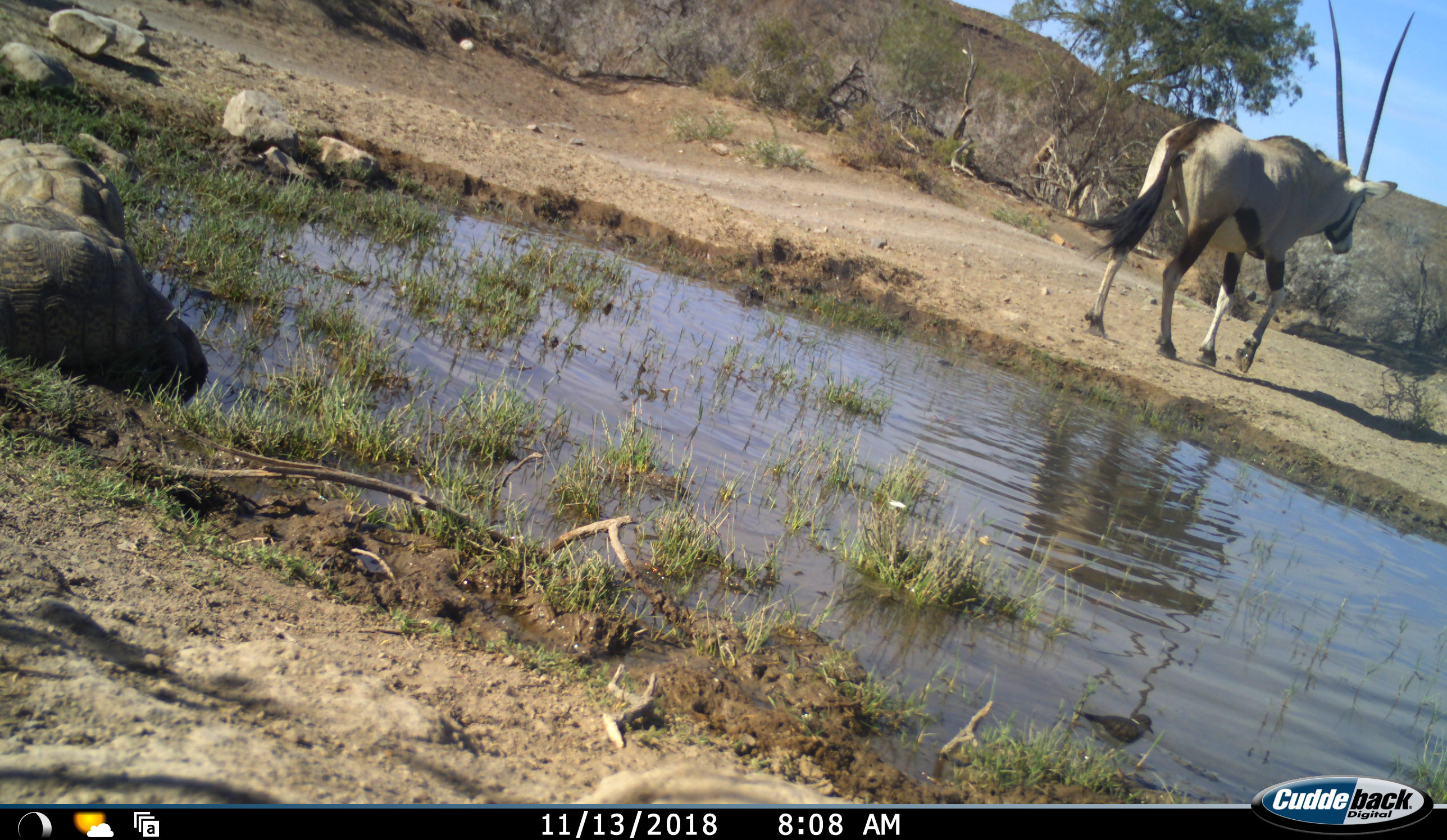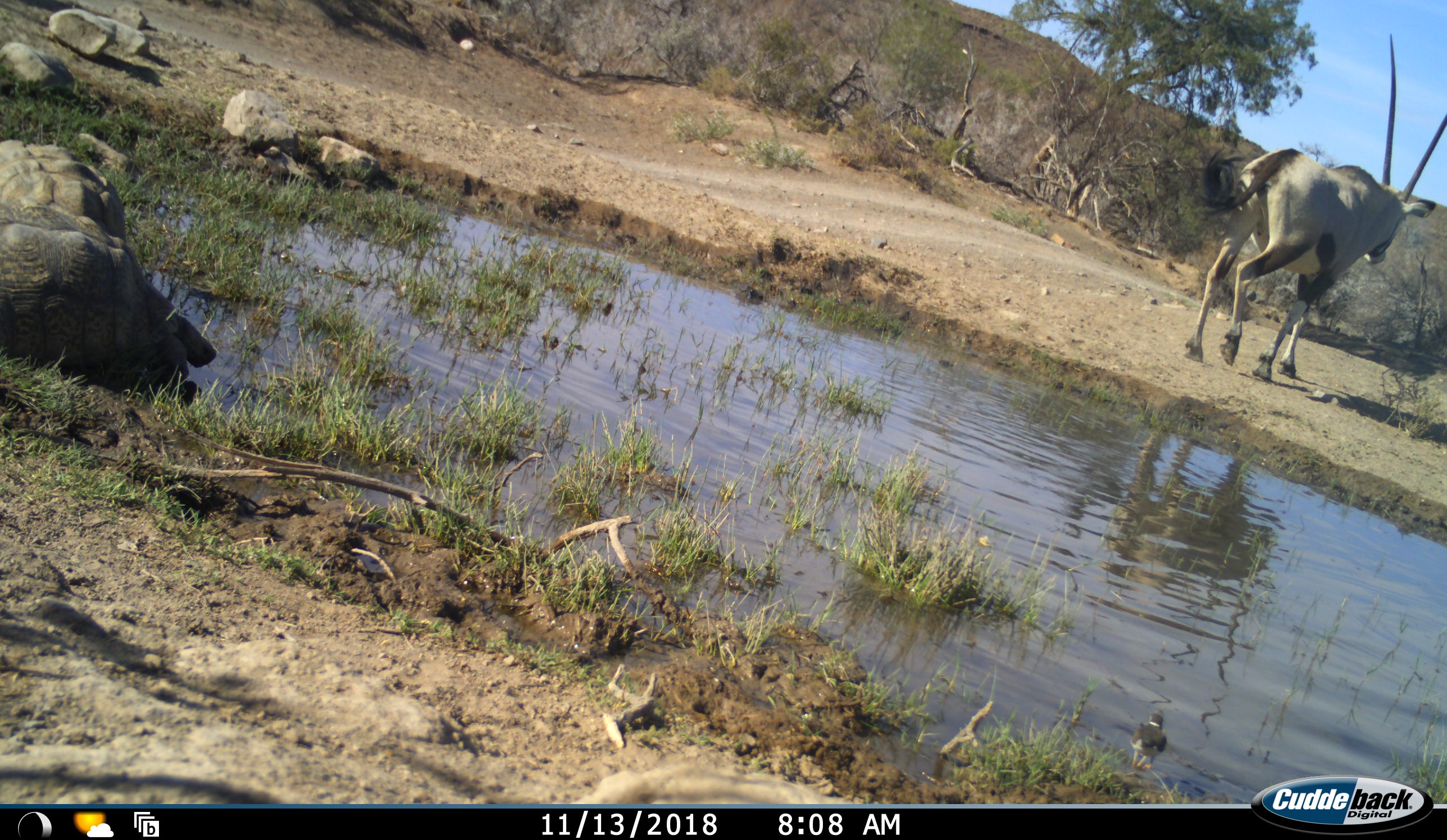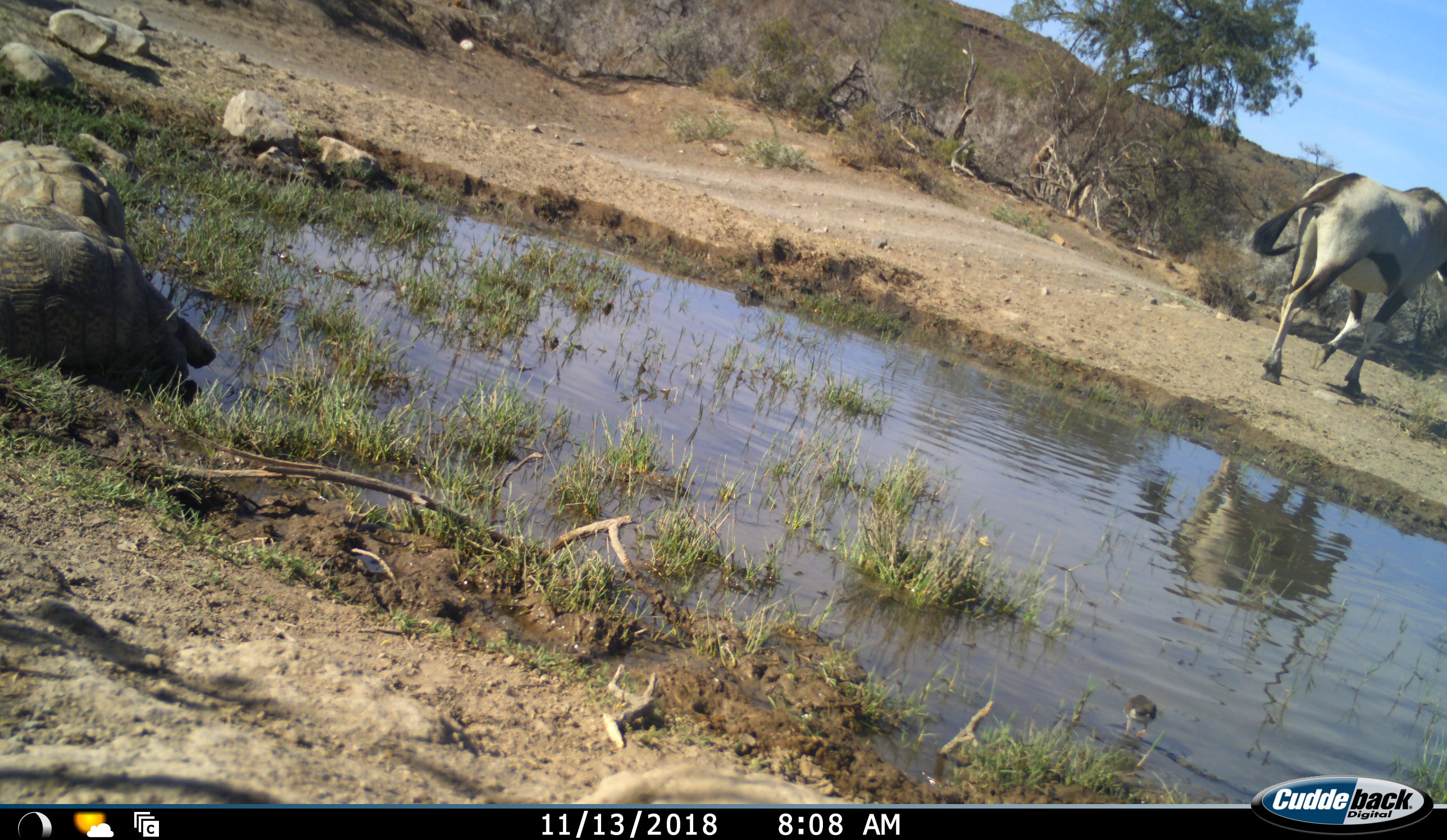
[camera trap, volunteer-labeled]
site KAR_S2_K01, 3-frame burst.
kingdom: Animalia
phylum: Chordata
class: Aves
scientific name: Aves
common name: bird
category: birdother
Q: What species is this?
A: Birdother (bird) (Aves).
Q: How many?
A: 1.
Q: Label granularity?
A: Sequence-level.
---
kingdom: Animalia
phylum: Chordata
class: Mammalia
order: Artiodactyla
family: Bovidae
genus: Oryx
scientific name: Oryx gazella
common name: gemsbok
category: oryx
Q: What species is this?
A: Oryx (gemsbok) (Oryx gazella).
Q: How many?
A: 1.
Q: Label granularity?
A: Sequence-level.